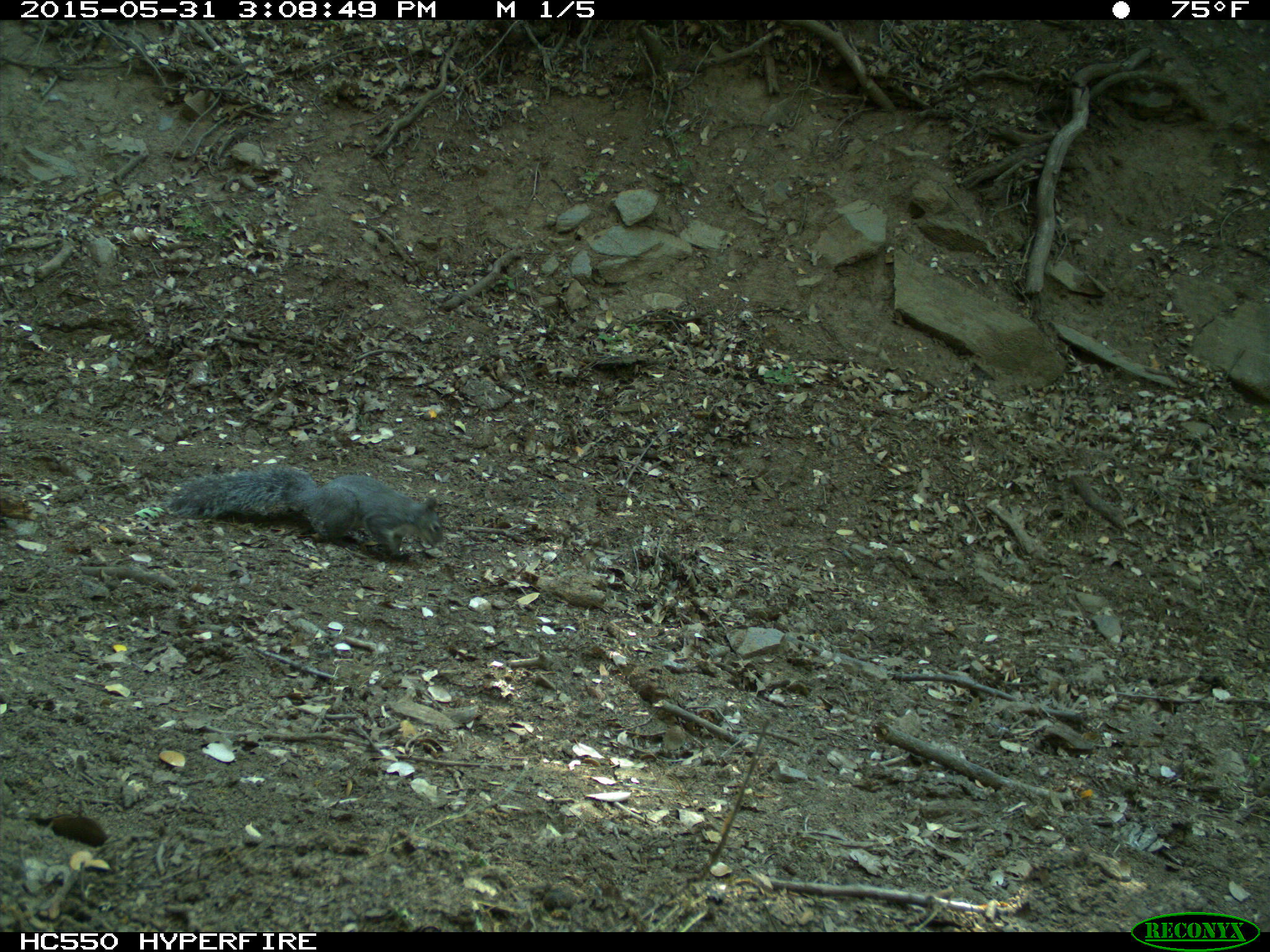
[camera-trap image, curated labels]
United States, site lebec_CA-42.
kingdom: Animalia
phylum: Chordata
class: Mammalia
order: Rodentia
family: Sciuridae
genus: Sciurus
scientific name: Sciurus carolinensis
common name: eastern gray squirrel